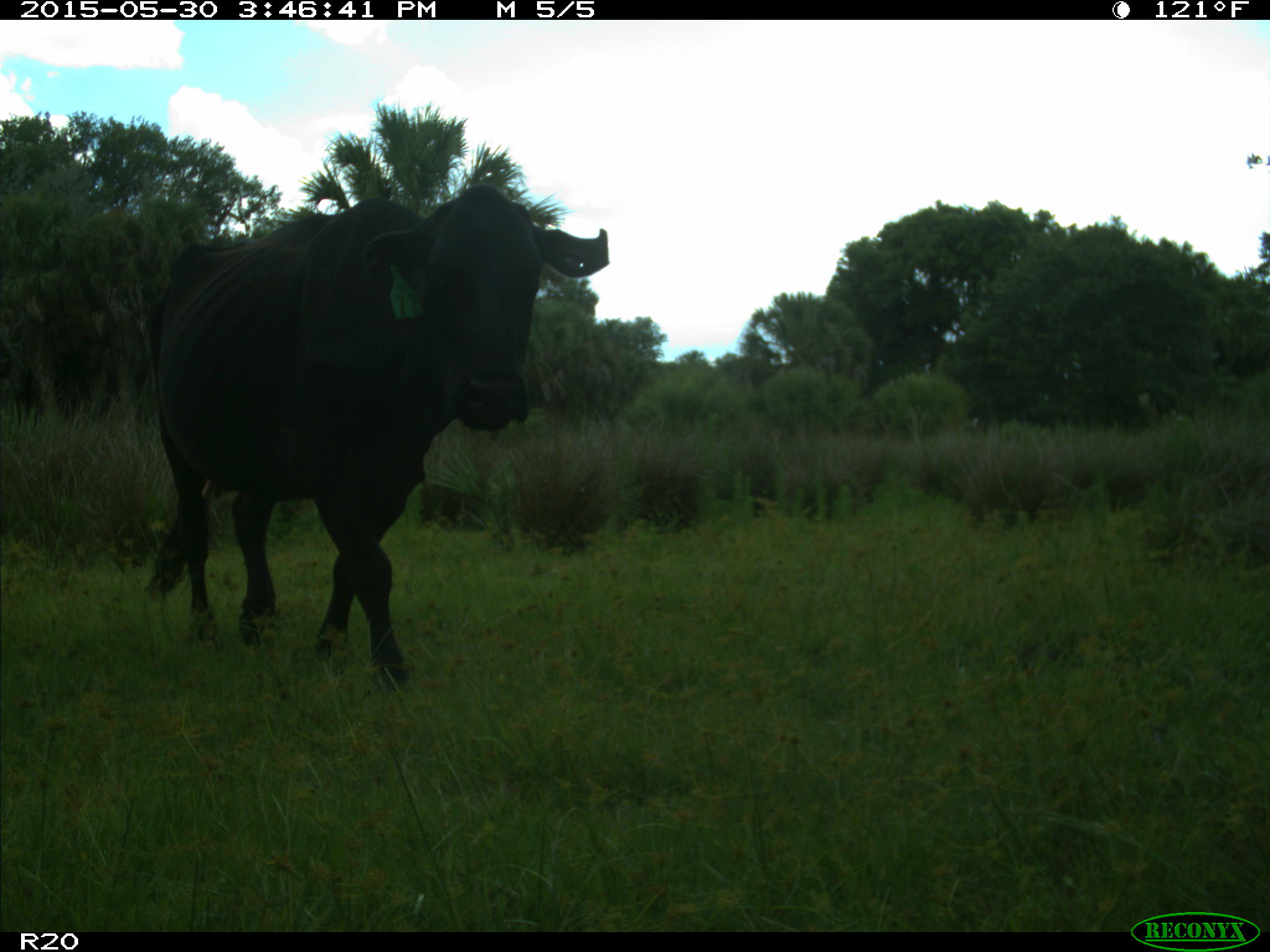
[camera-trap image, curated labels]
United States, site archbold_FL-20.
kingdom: Animalia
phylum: Chordata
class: Mammalia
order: Artiodactyla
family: Bovidae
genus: Bos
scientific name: Bos taurus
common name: domestic cow